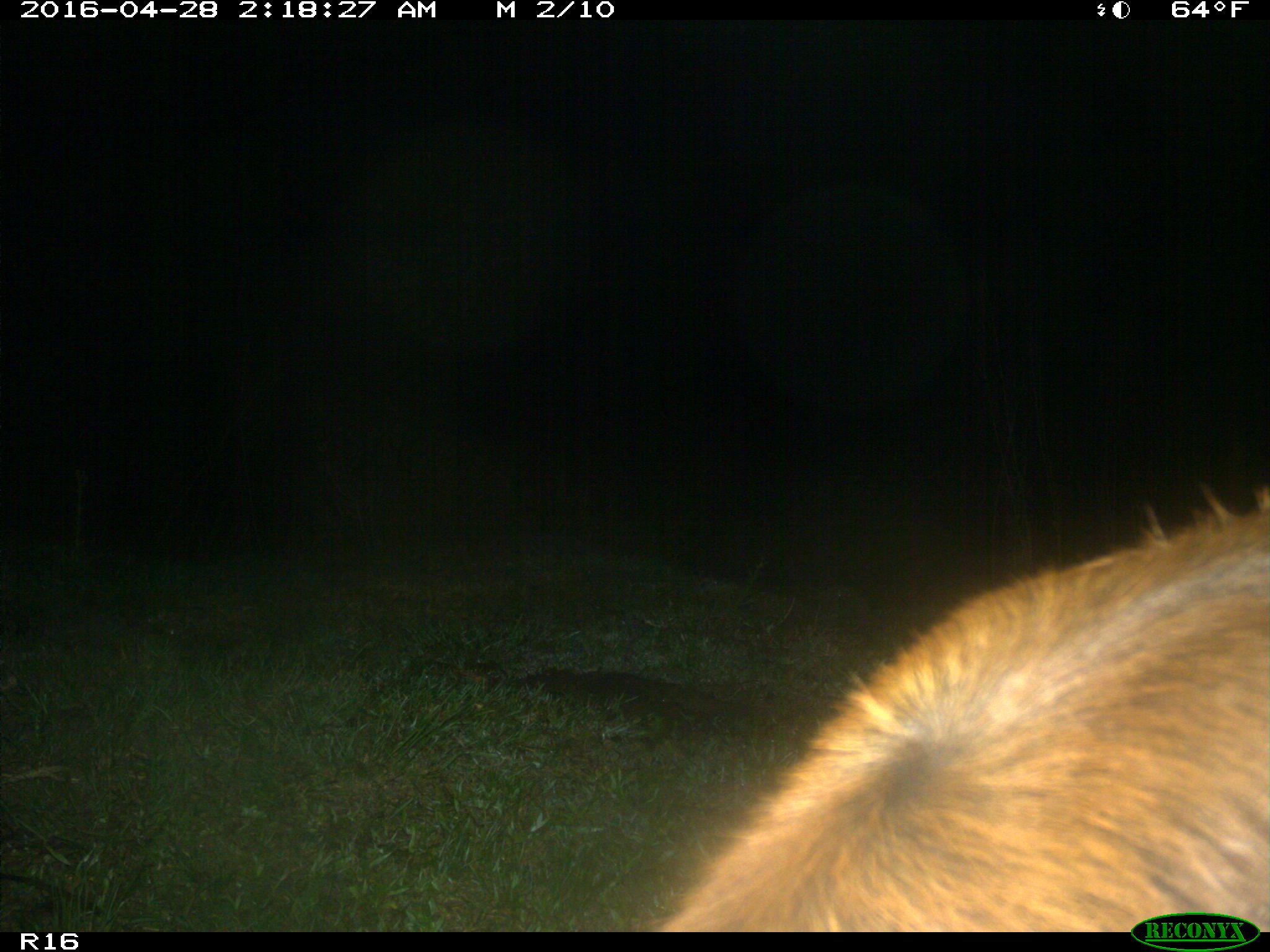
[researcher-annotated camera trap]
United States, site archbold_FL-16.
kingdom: Animalia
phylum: Chordata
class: Mammalia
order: Artiodactyla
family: Bovidae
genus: Bos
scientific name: Bos taurus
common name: domestic cow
Bos taurus (domestic cow).